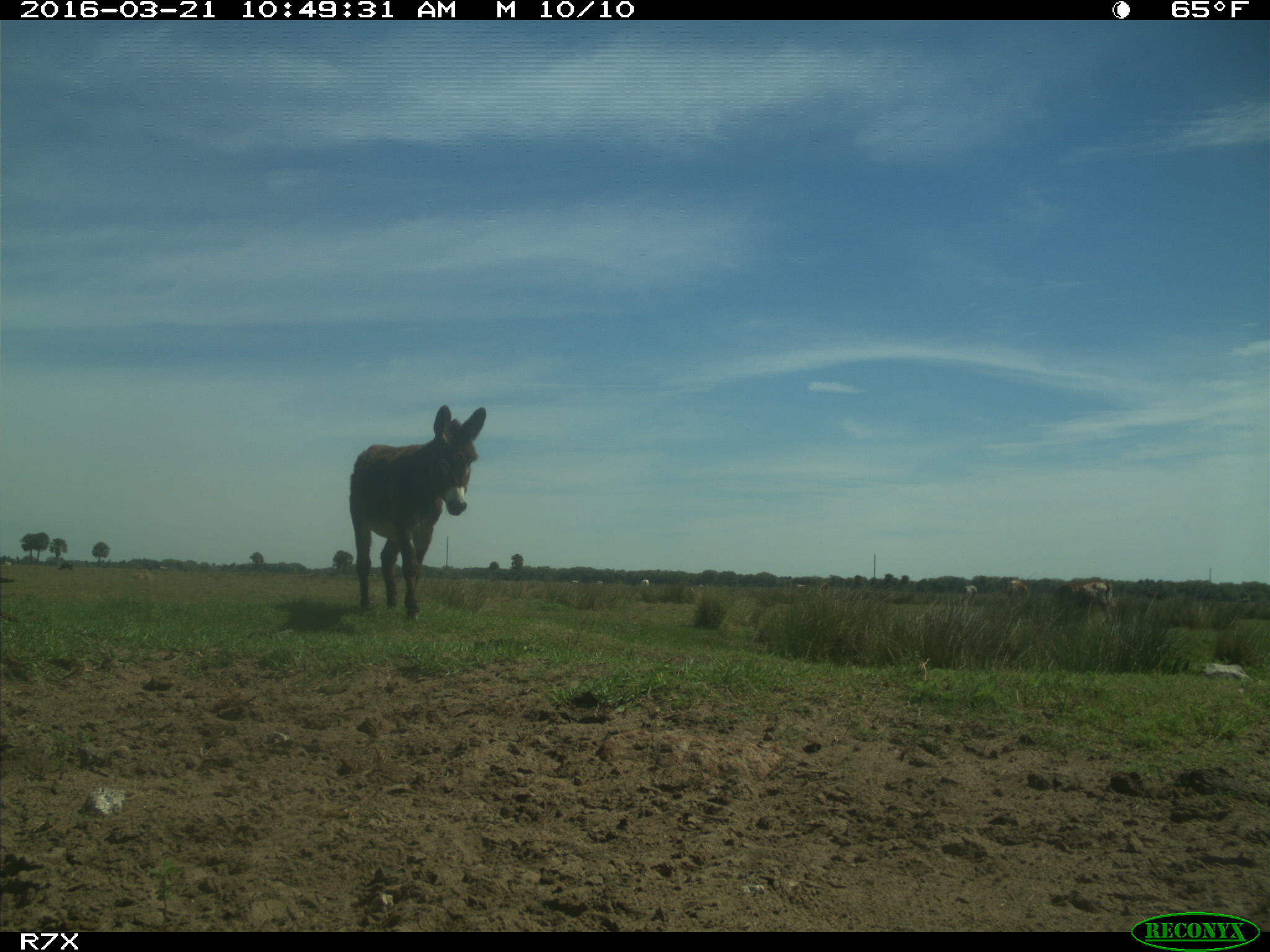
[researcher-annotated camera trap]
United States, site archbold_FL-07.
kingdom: Animalia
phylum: Chordata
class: Mammalia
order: Artiodactyla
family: Bovidae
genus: Bos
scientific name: Bos taurus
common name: domestic cow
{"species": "Bos taurus (domestic cow)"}